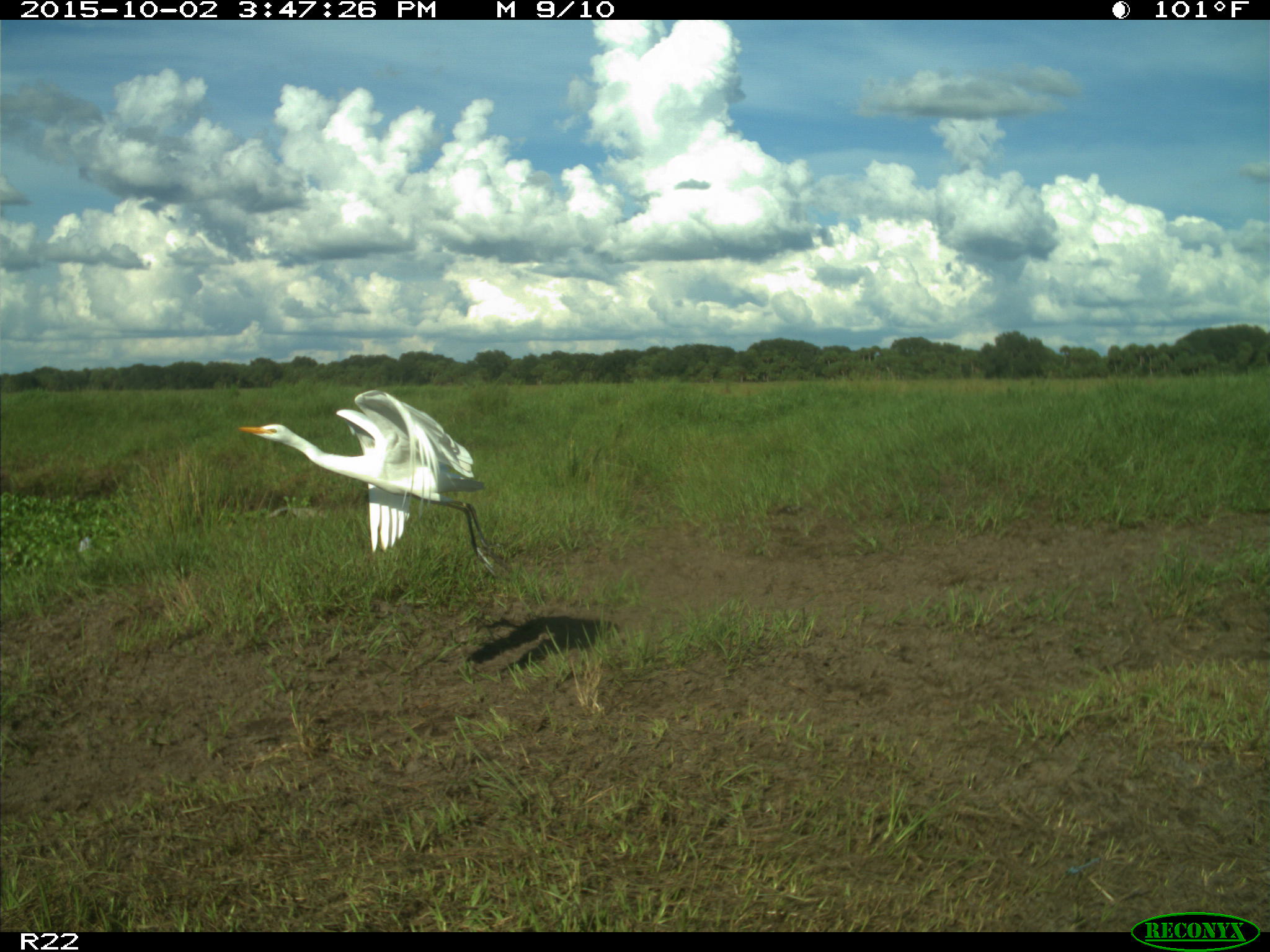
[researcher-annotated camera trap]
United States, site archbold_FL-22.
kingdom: Animalia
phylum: Chordata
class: Aves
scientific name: Aves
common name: birds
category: unidentified bird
Unidentified bird (birds) (Aves).